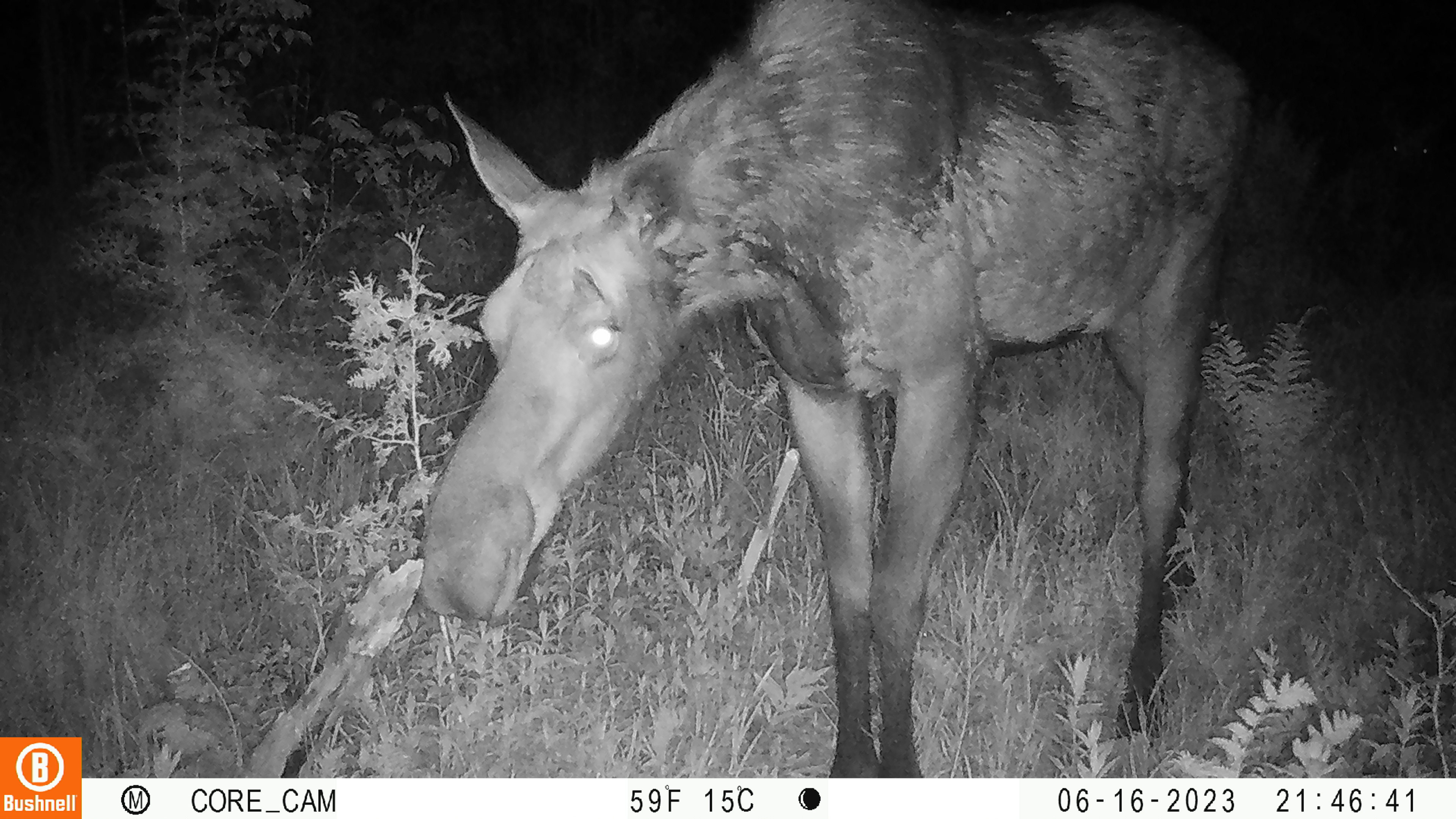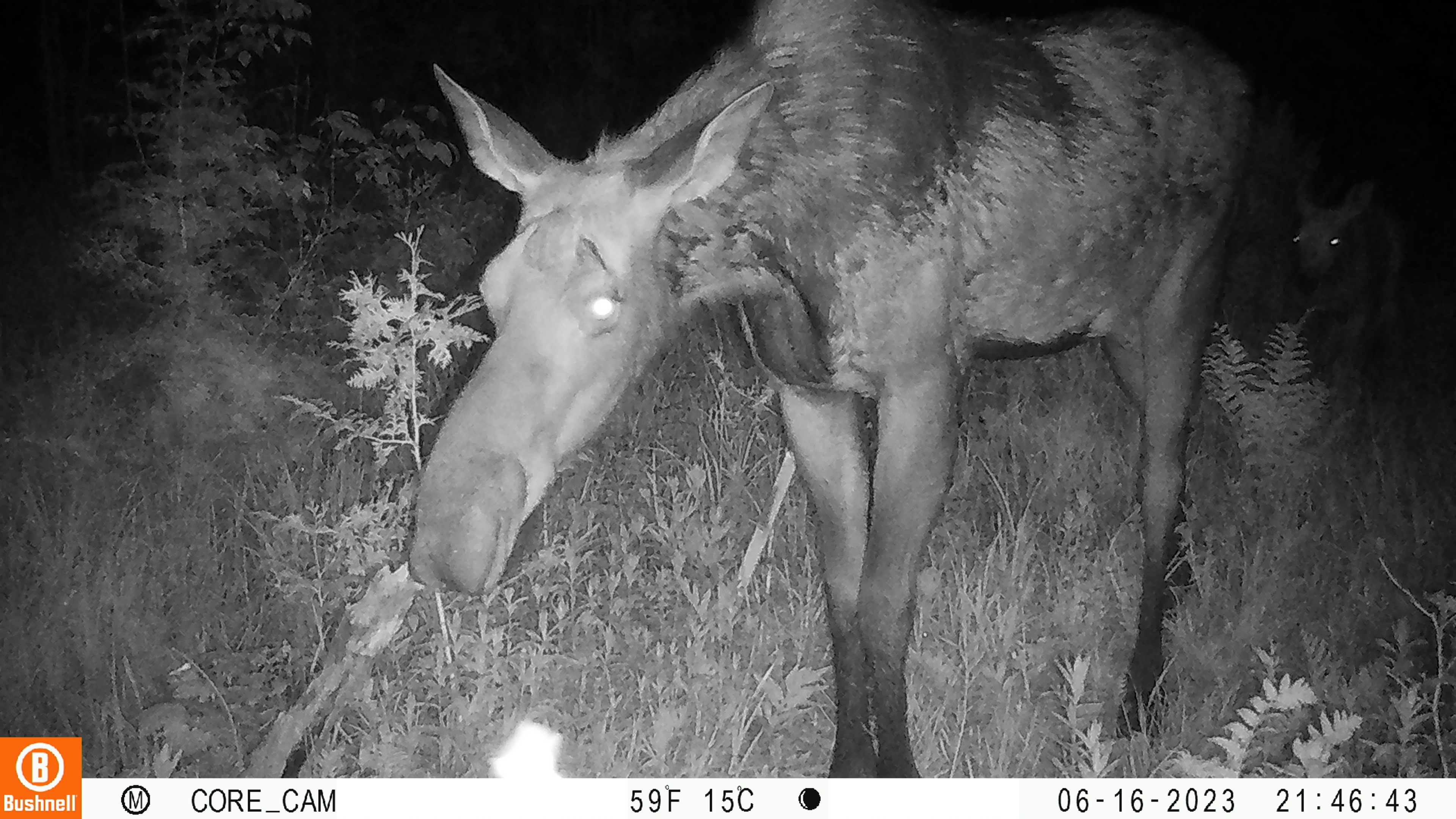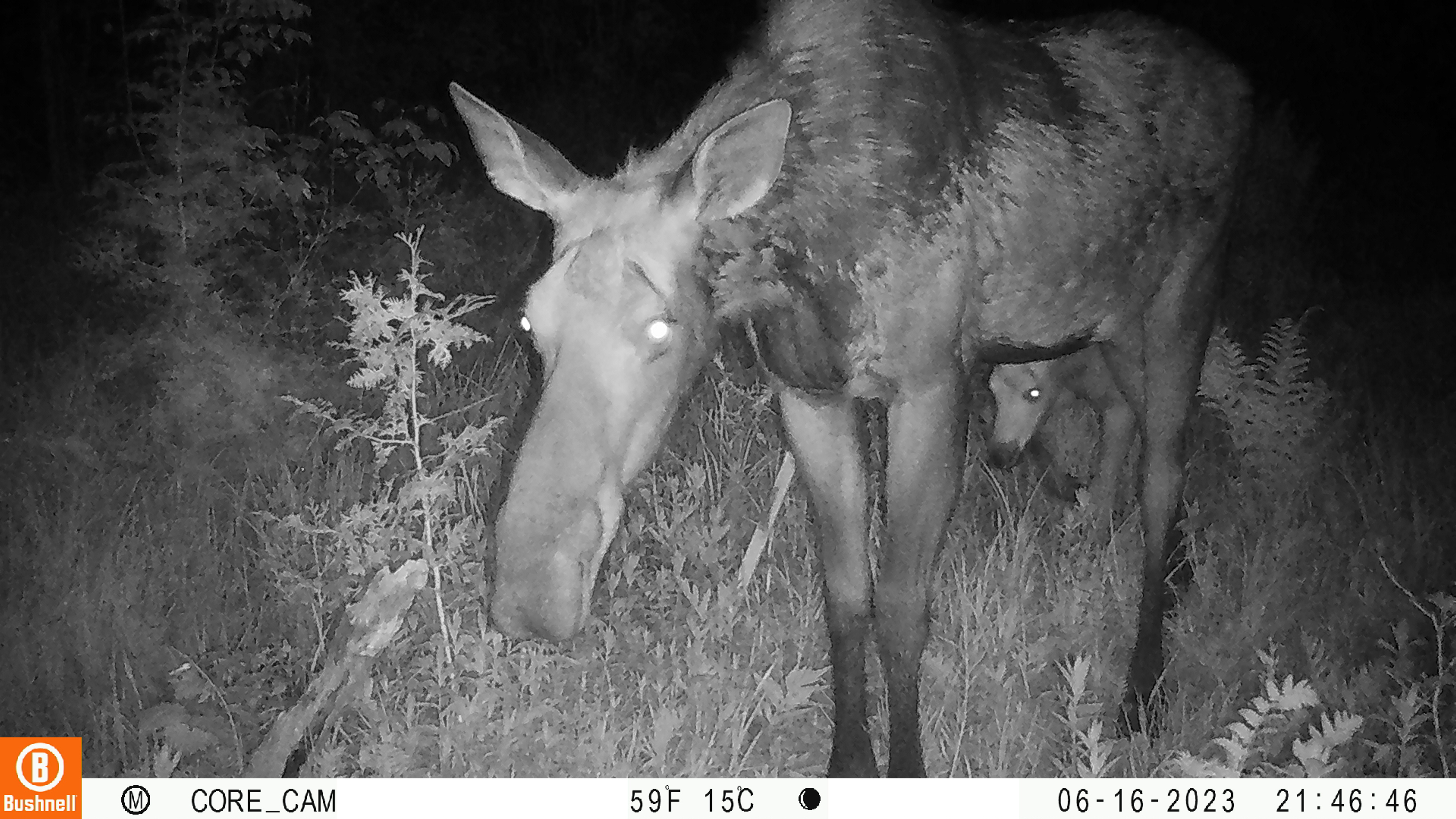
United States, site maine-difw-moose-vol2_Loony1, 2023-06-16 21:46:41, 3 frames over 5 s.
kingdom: Animalia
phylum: Chordata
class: Mammalia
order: Artiodactyla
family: Cervidae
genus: Alces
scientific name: Alces alces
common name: moose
Moose (Alces alces).